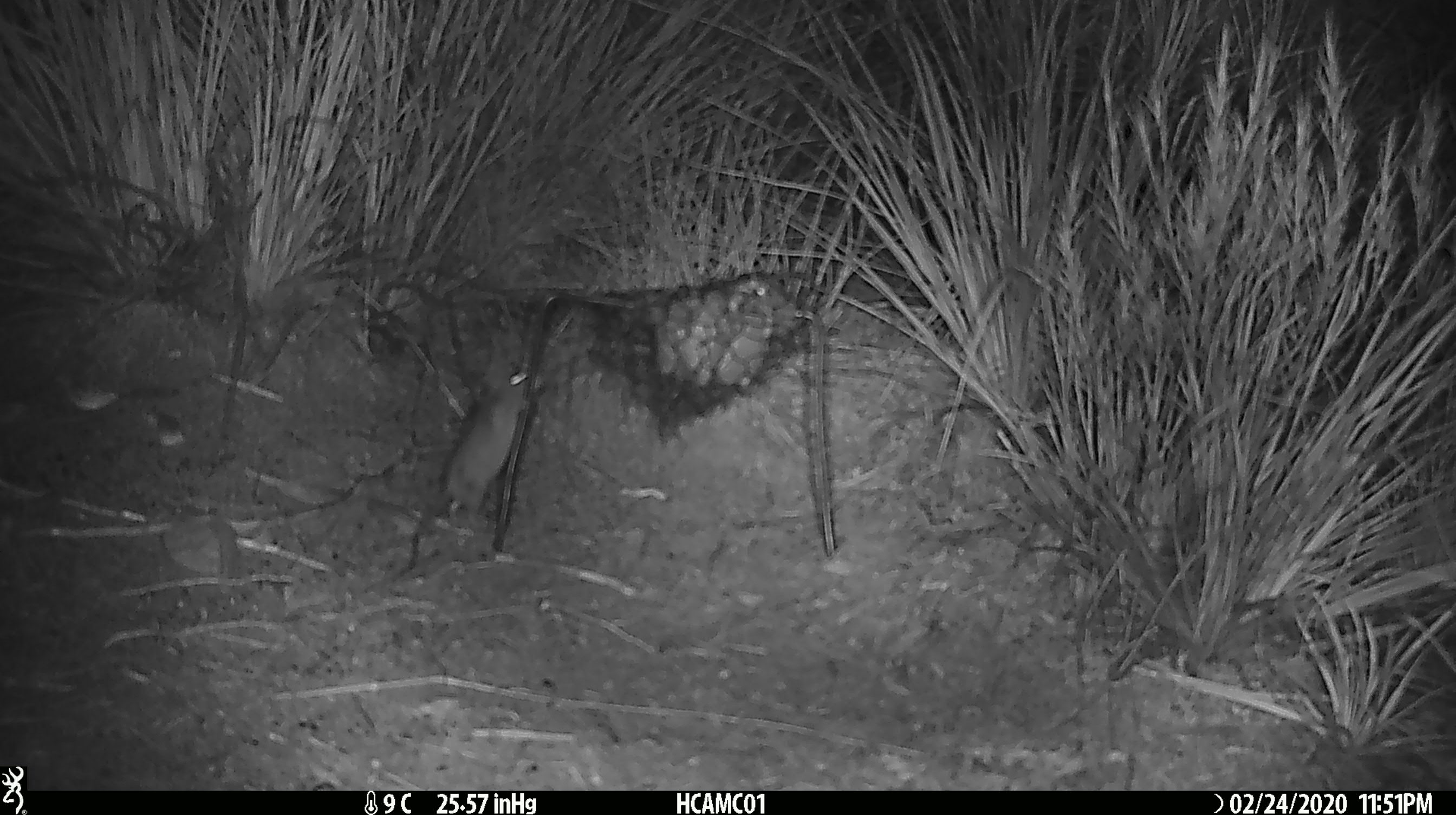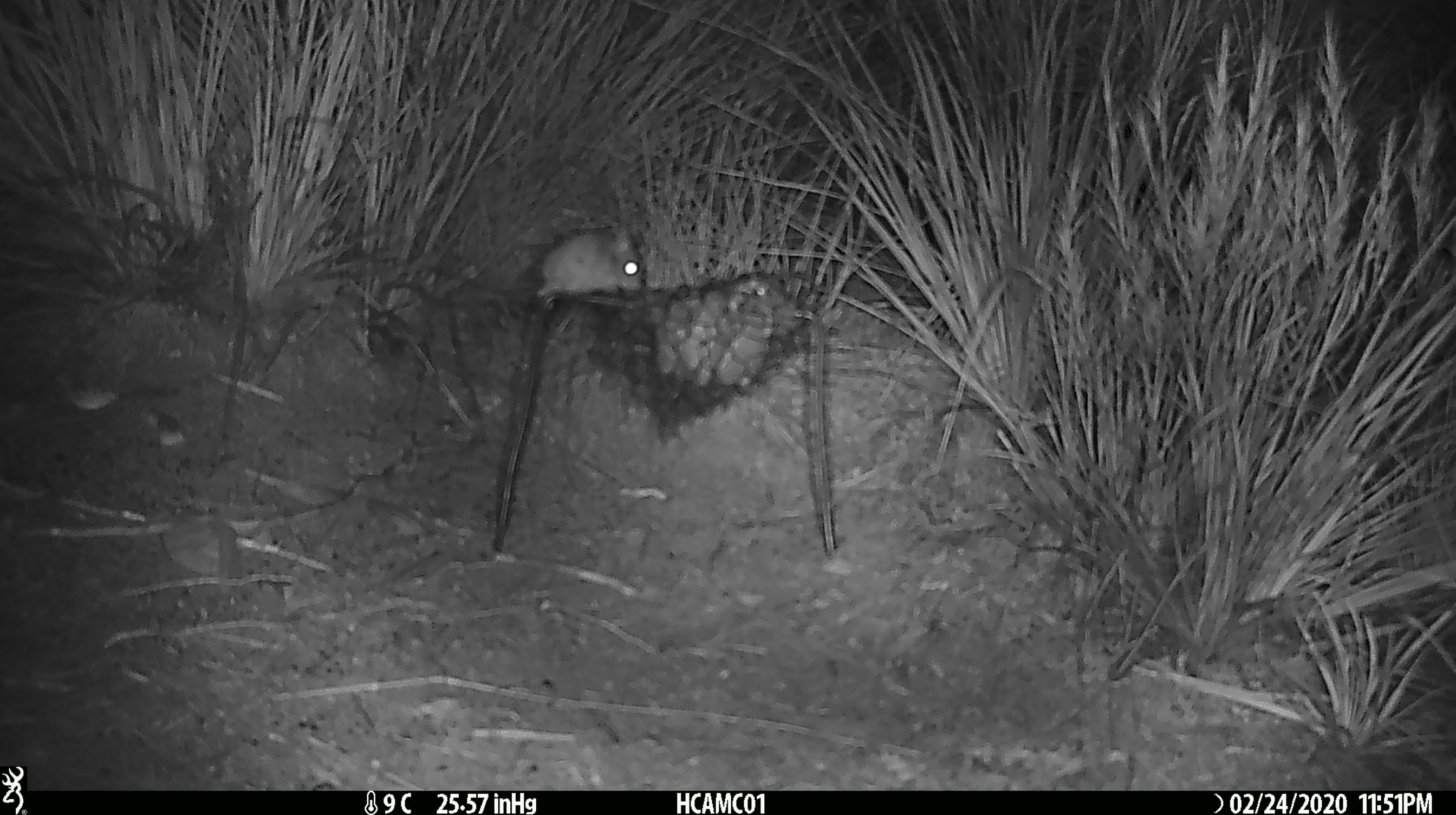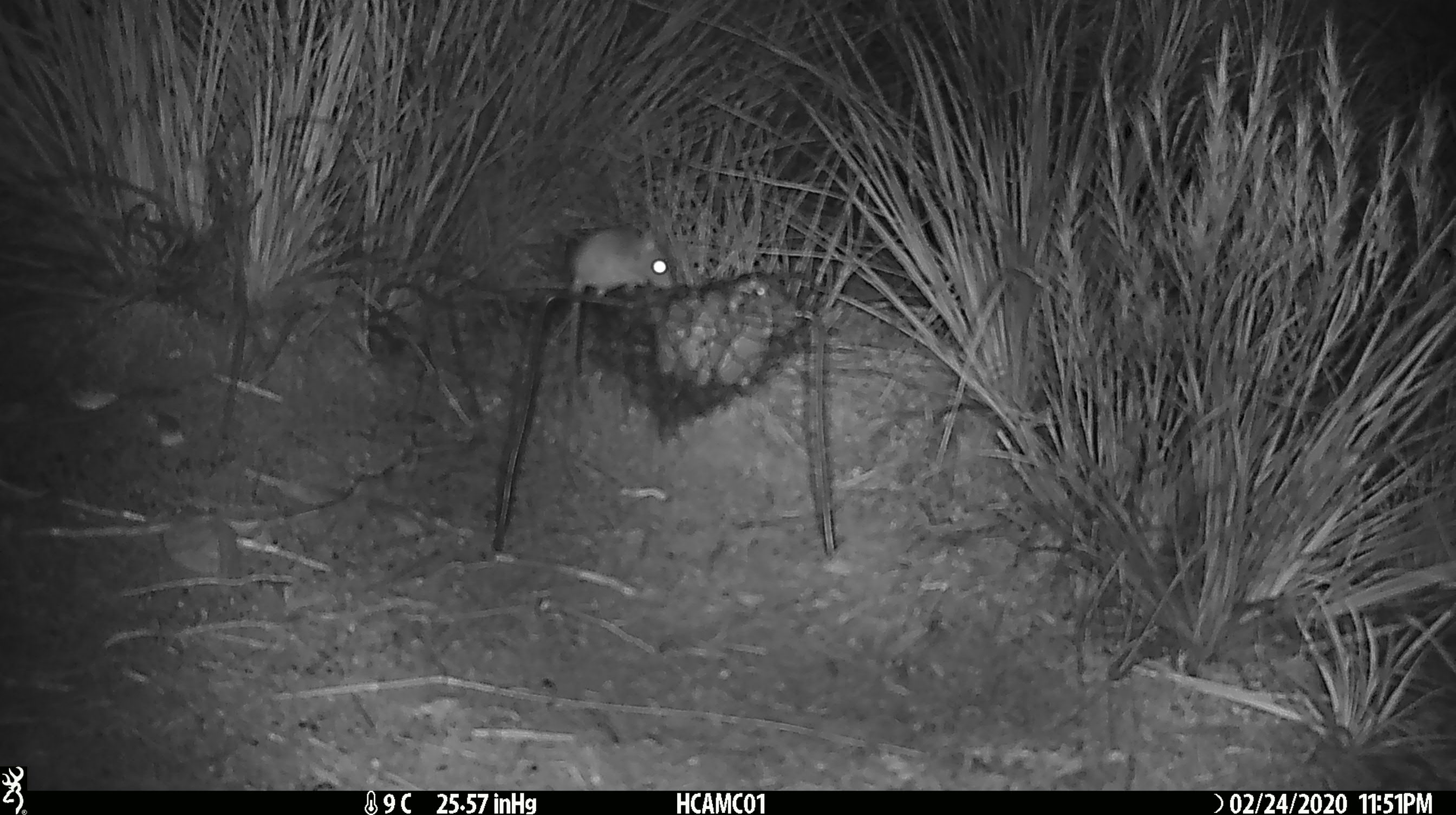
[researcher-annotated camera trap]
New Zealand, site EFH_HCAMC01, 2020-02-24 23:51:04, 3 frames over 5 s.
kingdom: Animalia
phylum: Chordata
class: Mammalia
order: Rodentia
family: Muridae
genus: Mus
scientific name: Mus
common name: mouse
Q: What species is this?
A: Mouse (Mus).